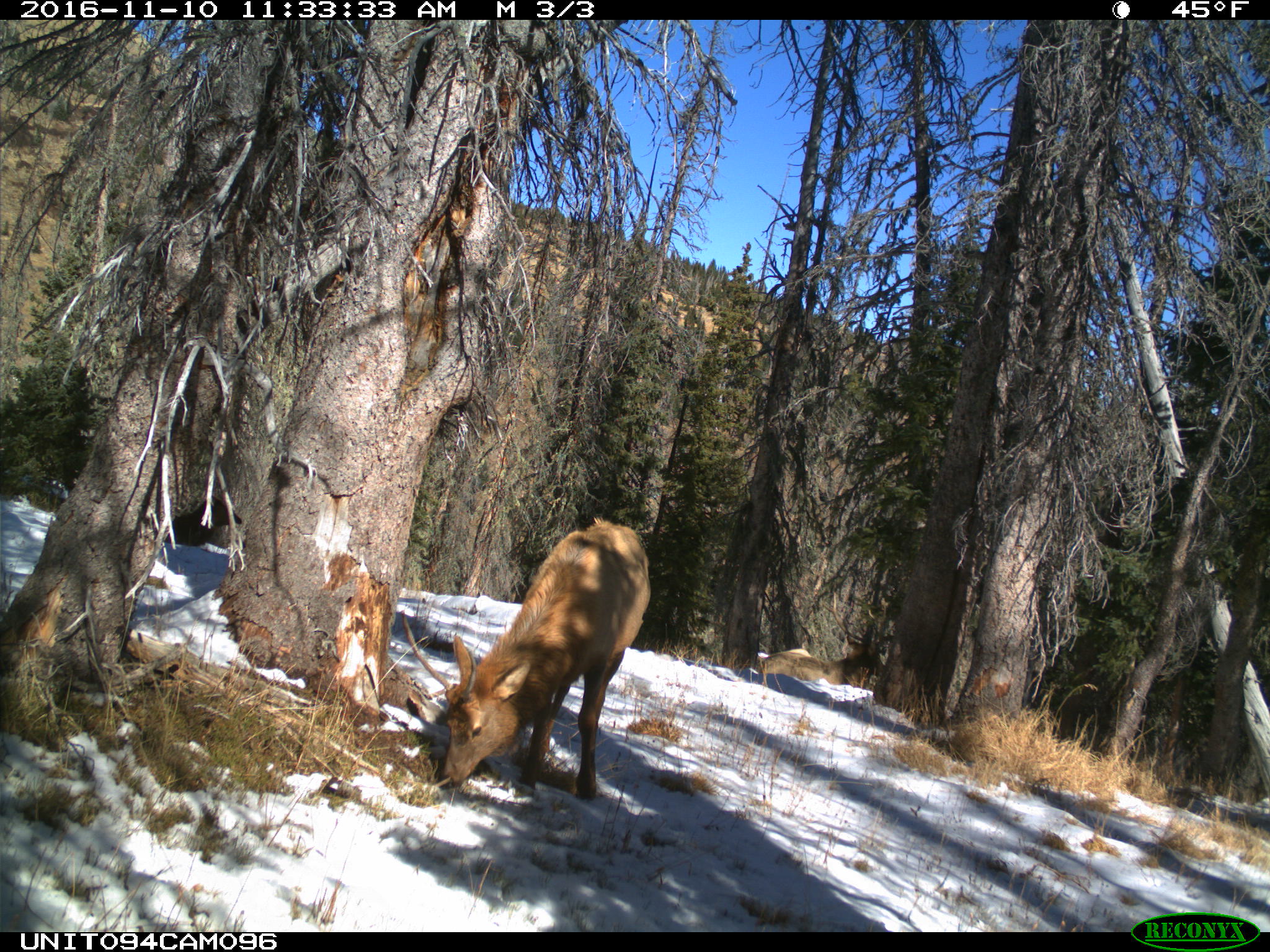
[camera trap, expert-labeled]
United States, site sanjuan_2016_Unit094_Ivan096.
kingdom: Animalia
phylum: Chordata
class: Mammalia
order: Artiodactyla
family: Cervidae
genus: Cervus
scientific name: Cervus elaphus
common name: red deer